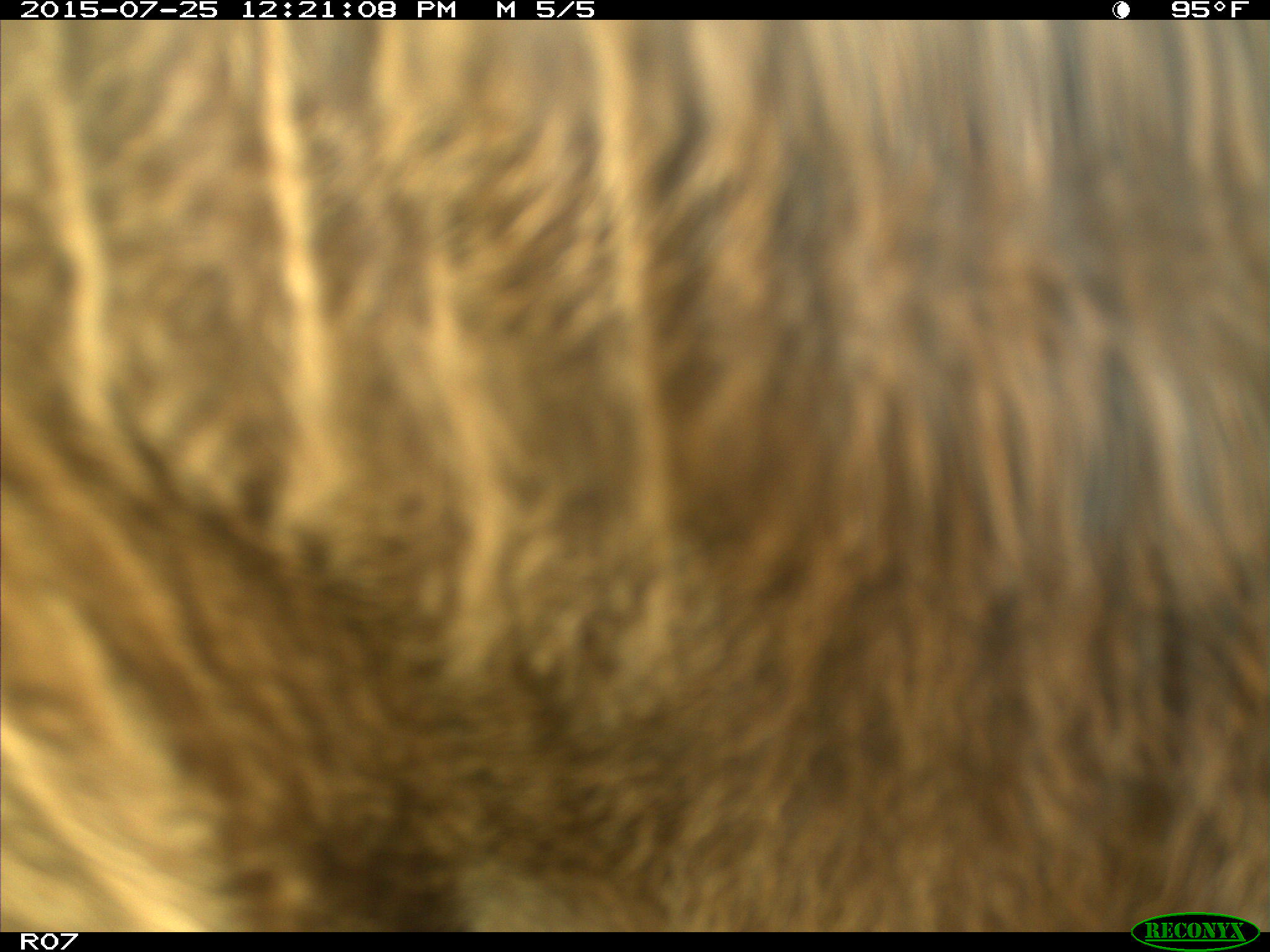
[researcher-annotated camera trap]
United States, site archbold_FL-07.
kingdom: Animalia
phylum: Chordata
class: Mammalia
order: Artiodactyla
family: Bovidae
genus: Bos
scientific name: Bos taurus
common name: domestic cow